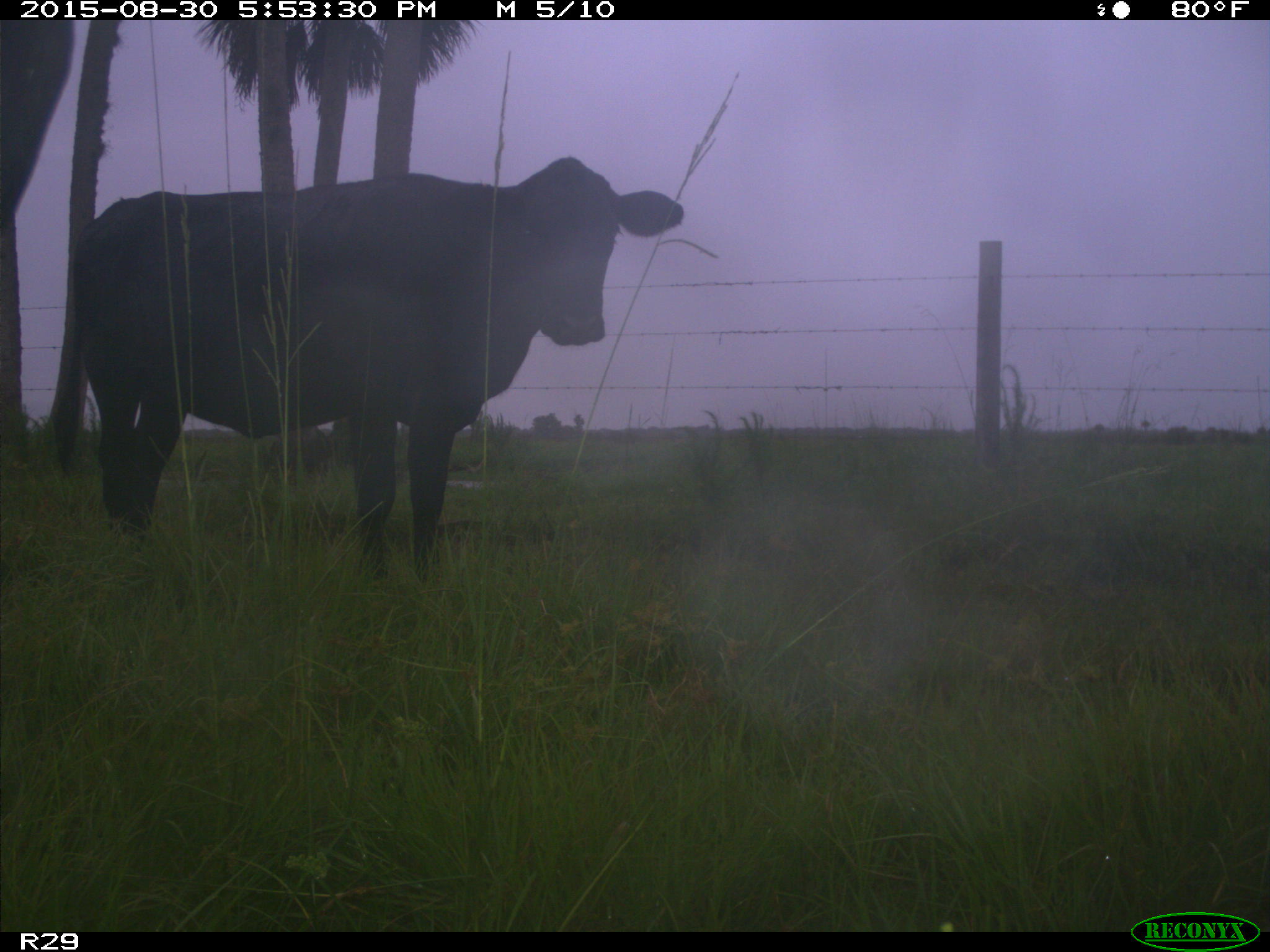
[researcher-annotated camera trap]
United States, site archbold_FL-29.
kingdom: Animalia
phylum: Chordata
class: Mammalia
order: Artiodactyla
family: Bovidae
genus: Bos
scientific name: Bos taurus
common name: domestic cow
Bos taurus (domestic cow).